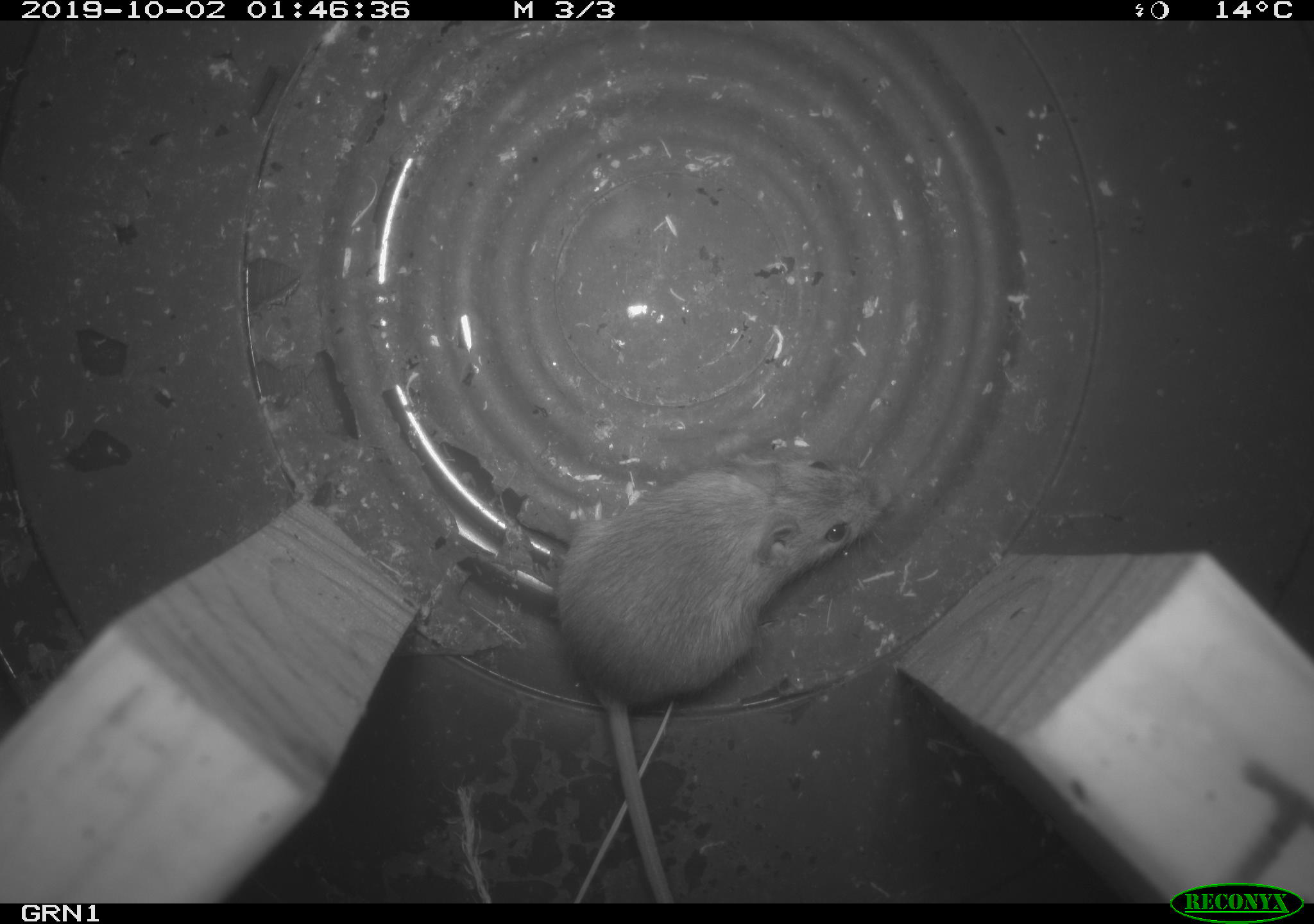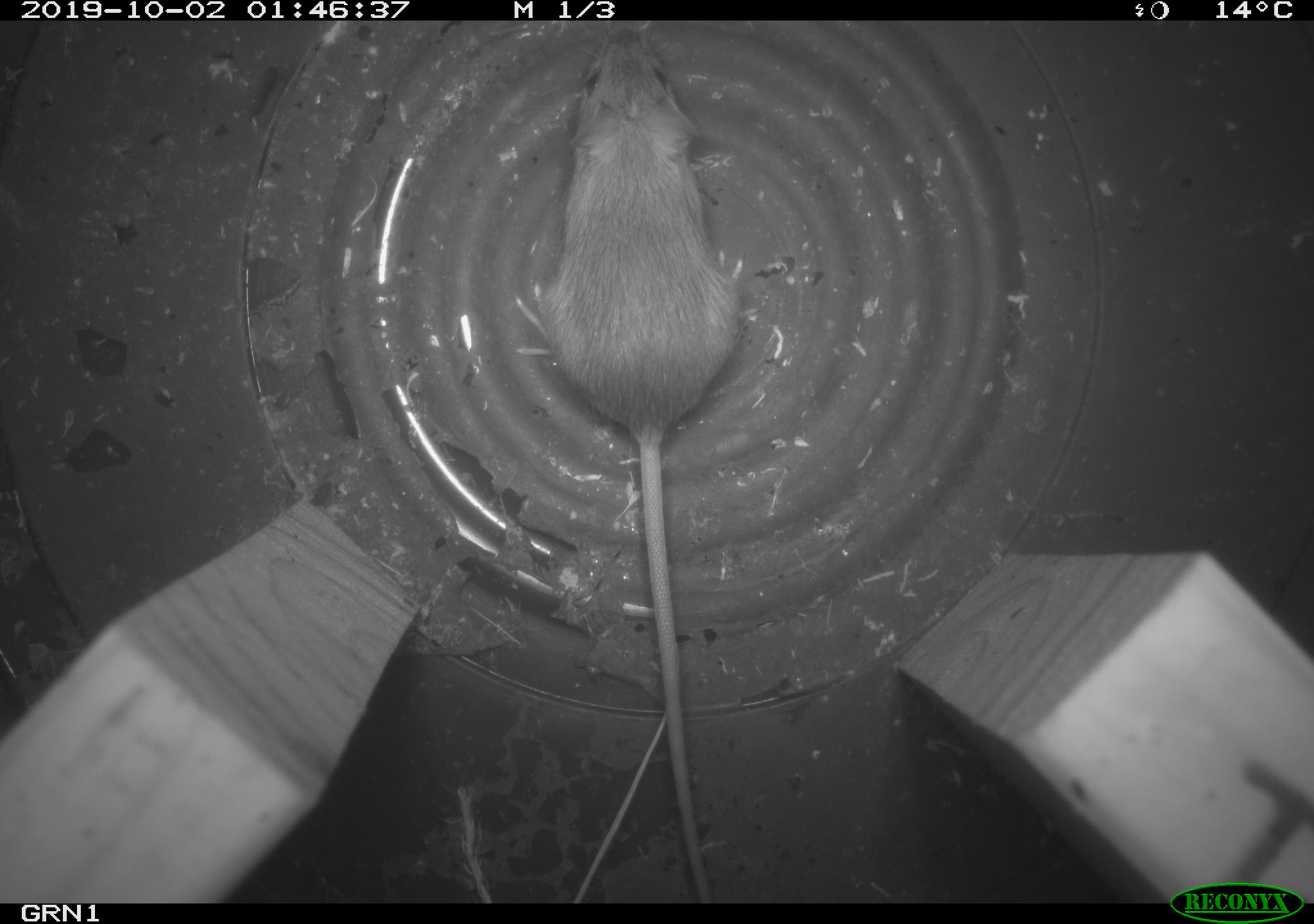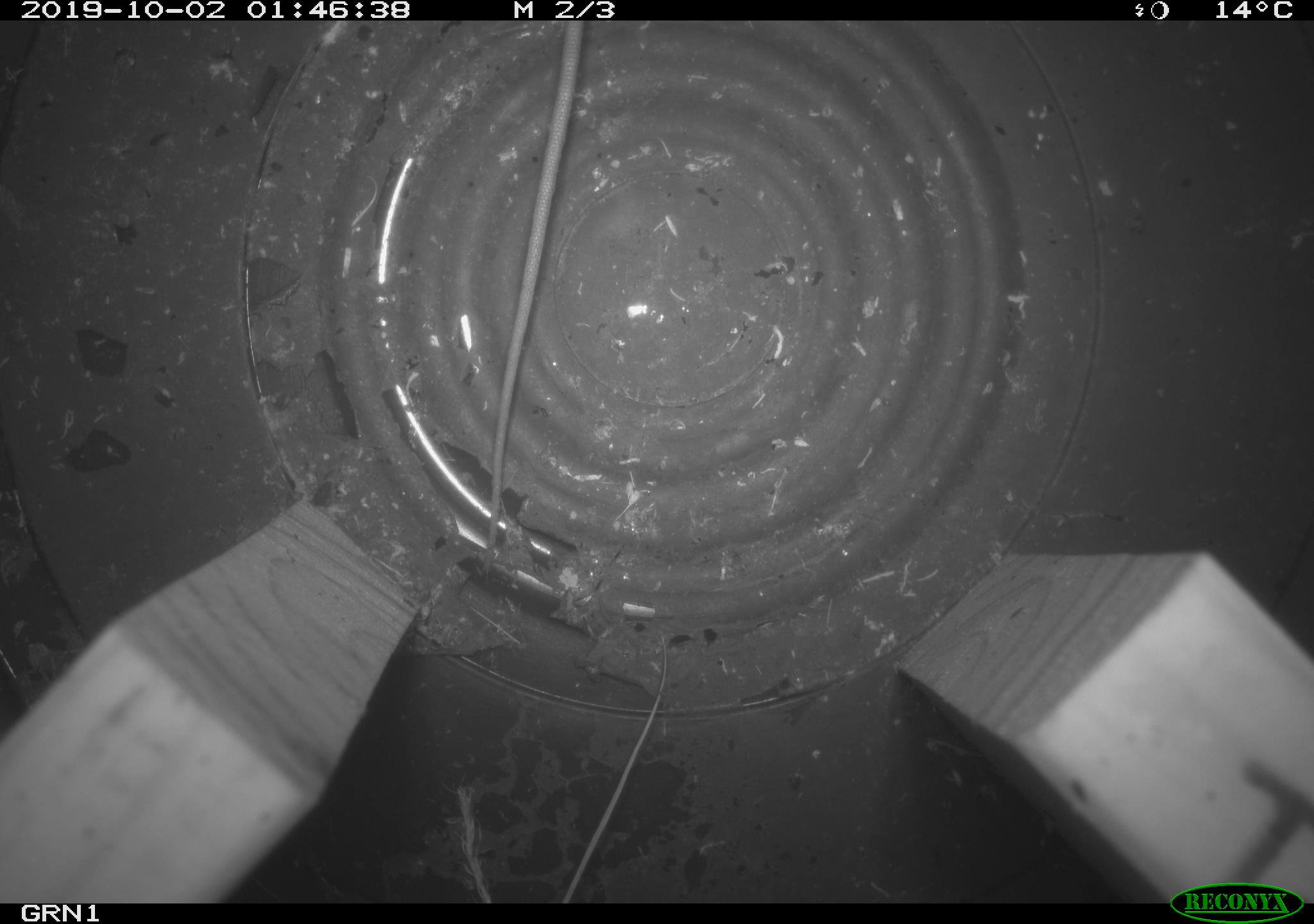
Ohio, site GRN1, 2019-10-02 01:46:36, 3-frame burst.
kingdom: Animalia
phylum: Chordata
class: Mammalia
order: Rodentia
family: Zapodidae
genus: Napaeozapus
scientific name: Napaeozapus insignis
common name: woodland jumping mouse